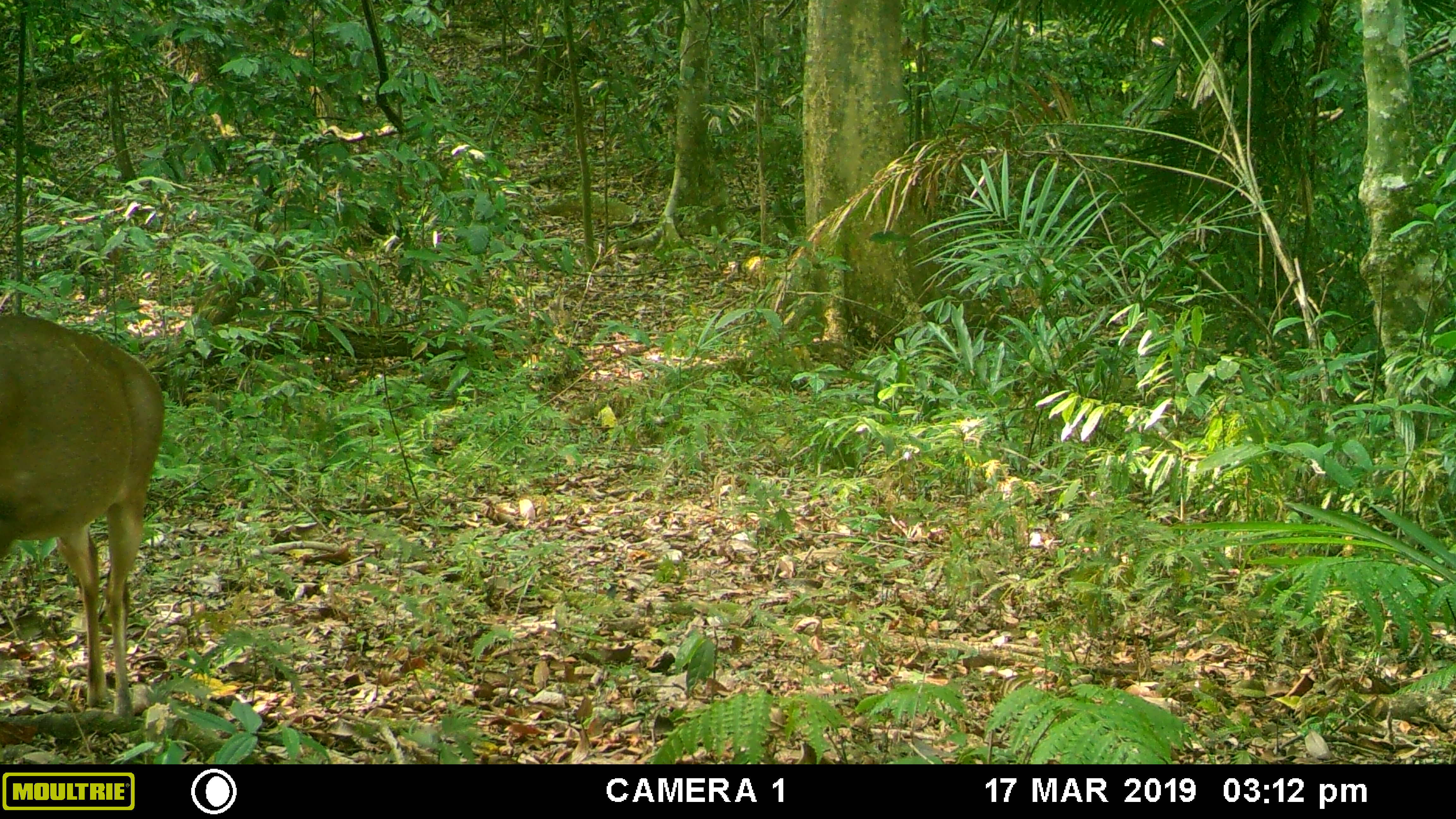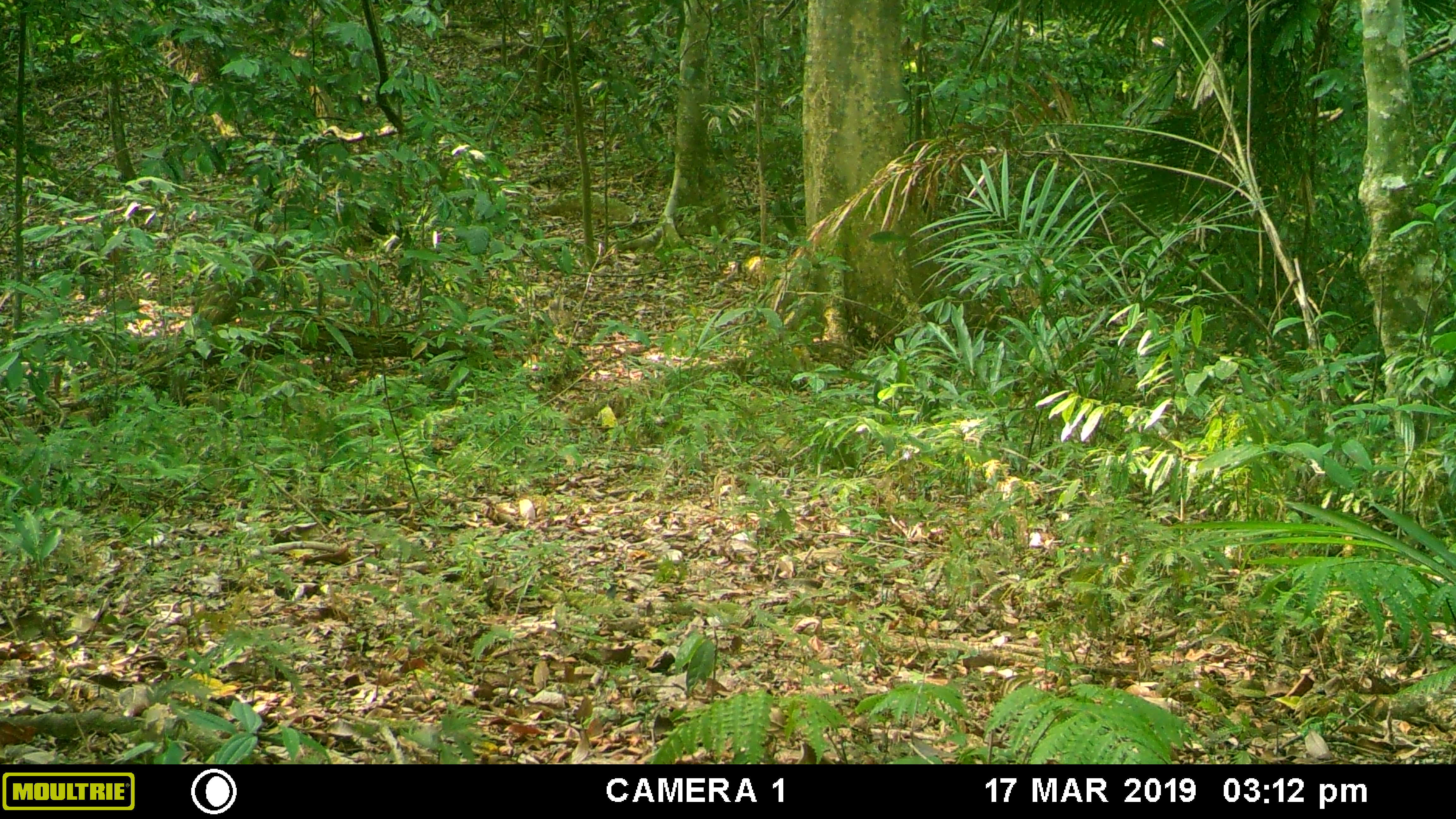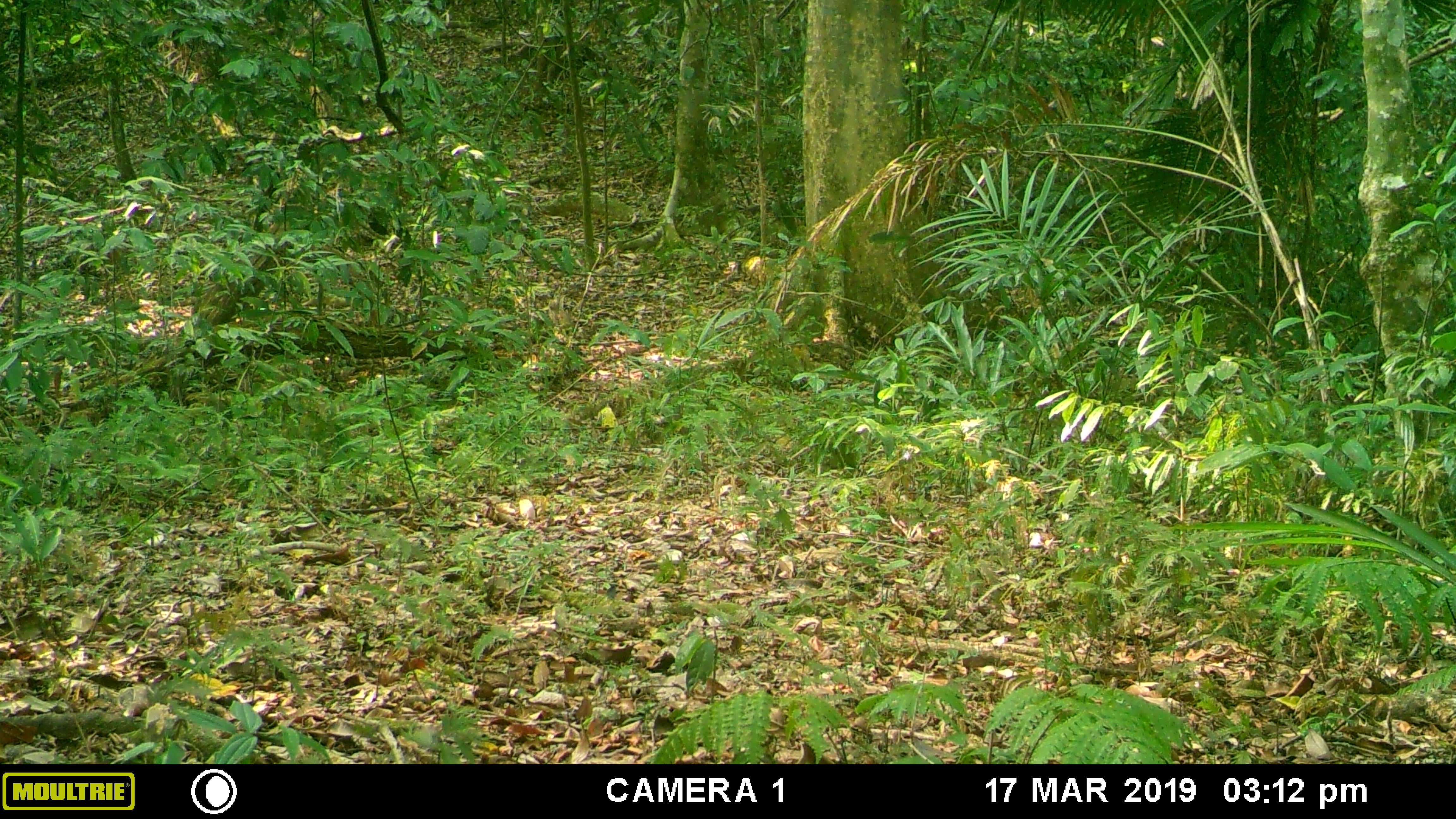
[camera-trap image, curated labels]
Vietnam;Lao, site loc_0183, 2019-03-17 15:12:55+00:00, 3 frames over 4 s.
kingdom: Animalia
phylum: Chordata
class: Mammalia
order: Artiodactyla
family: Cervidae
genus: Muntiacus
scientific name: Muntiacus vuquangensis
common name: large-antlered muntjac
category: large antlered muntjac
Large antlered muntjac (large-antlered muntjac) (Muntiacus vuquangensis). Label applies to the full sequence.